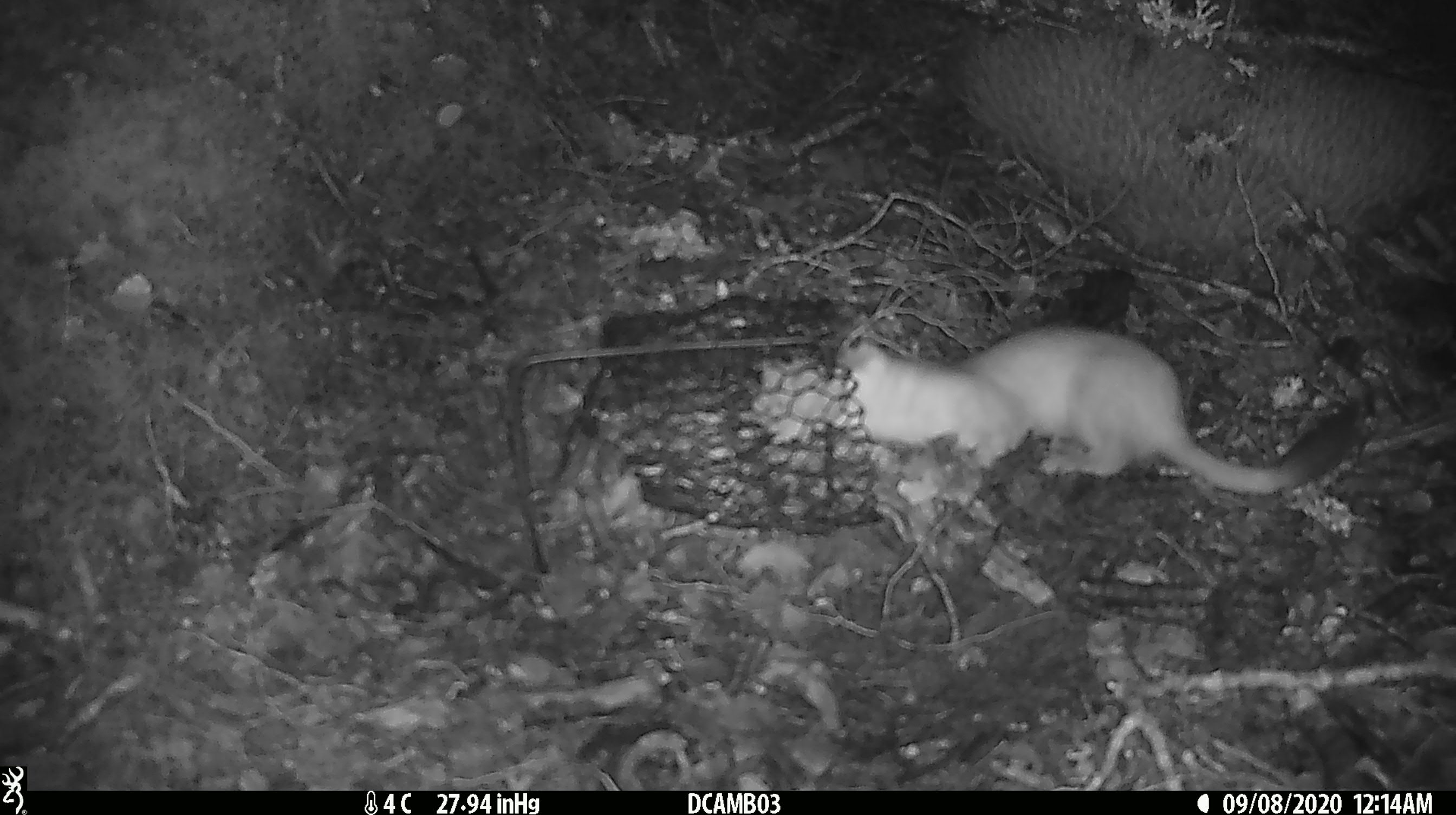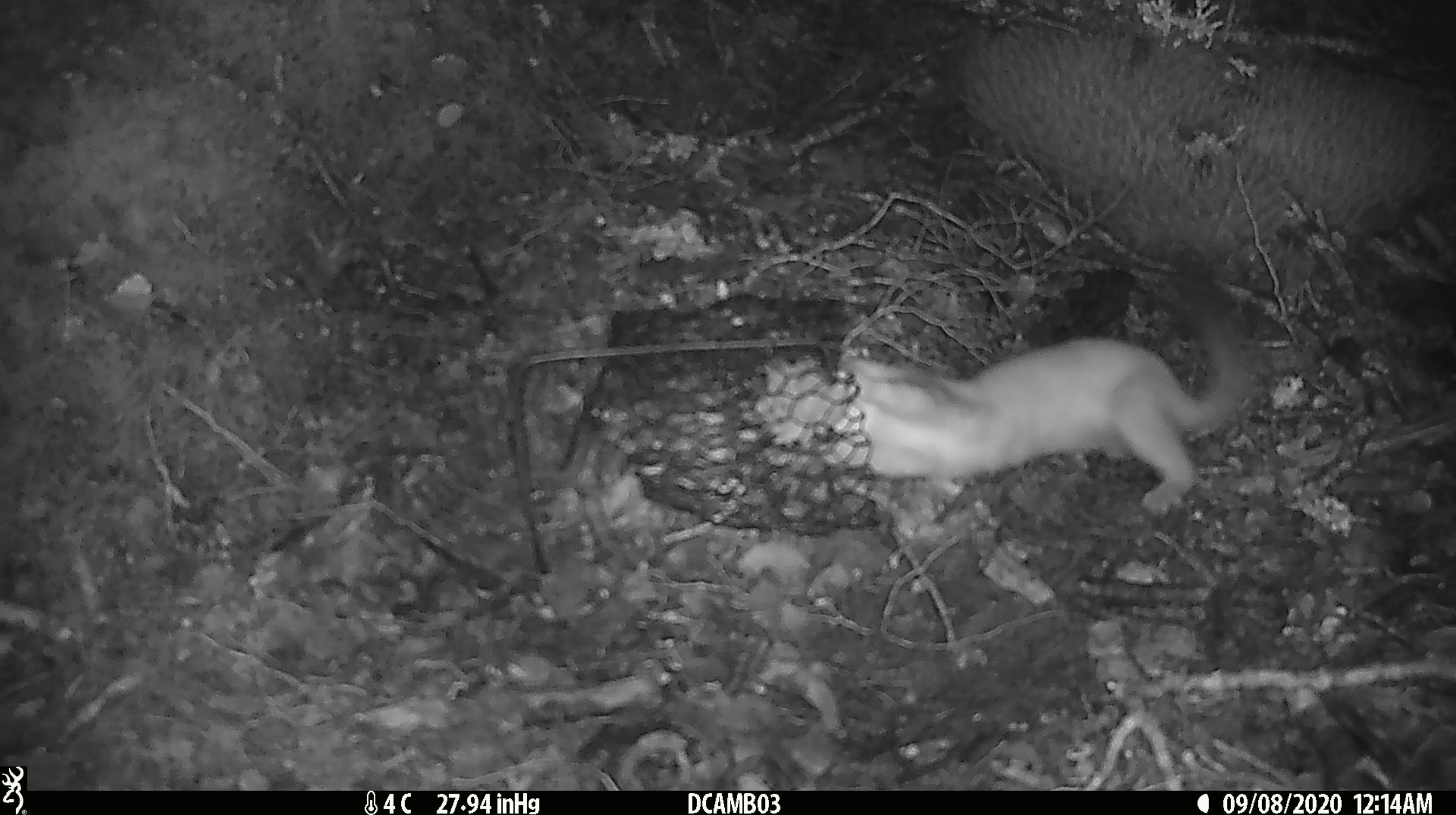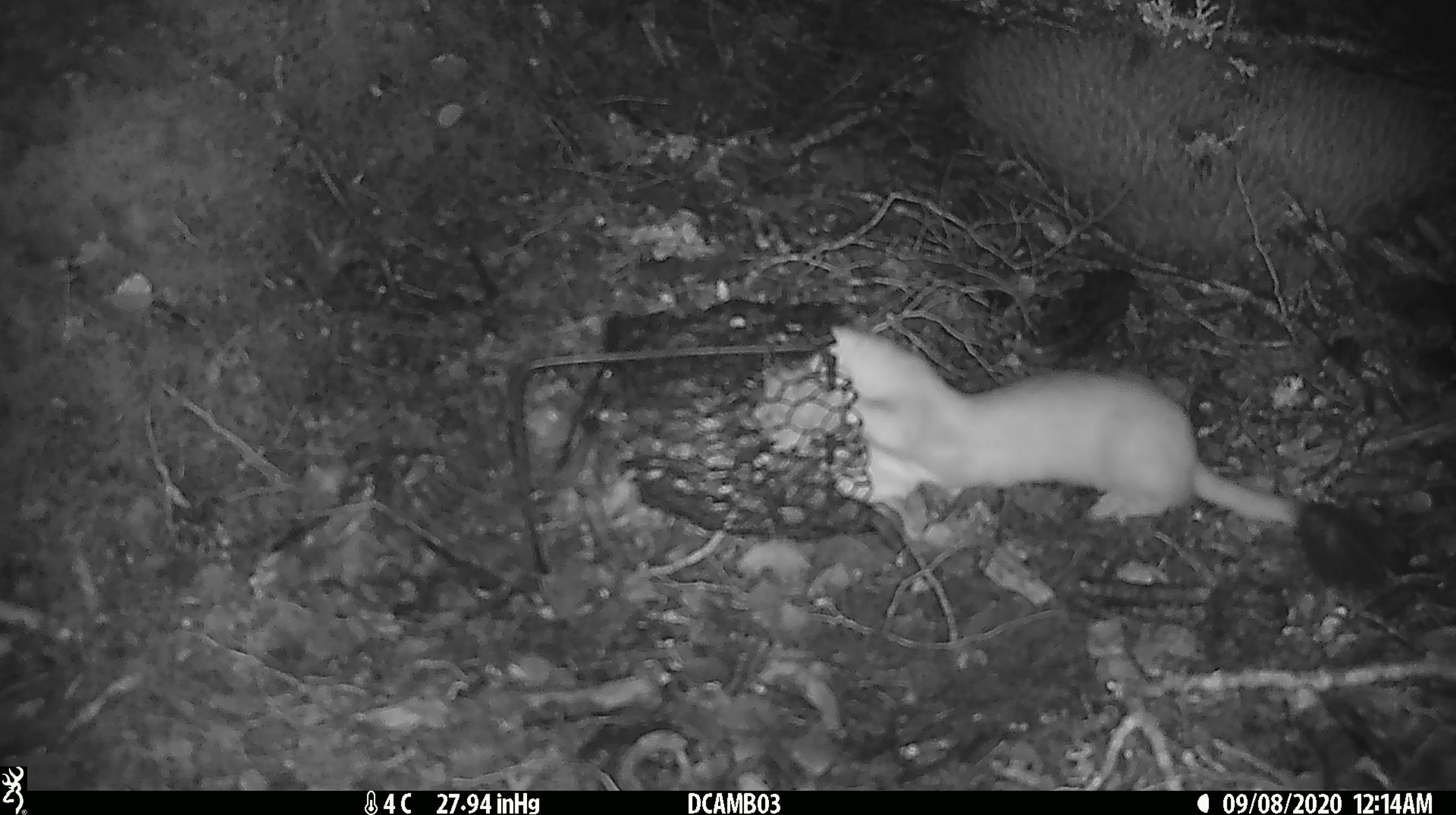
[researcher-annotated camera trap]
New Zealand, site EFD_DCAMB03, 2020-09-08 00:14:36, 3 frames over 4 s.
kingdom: Animalia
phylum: Chordata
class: Mammalia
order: Carnivora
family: Mustelidae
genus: Mustela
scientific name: Mustela erminea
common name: stoat